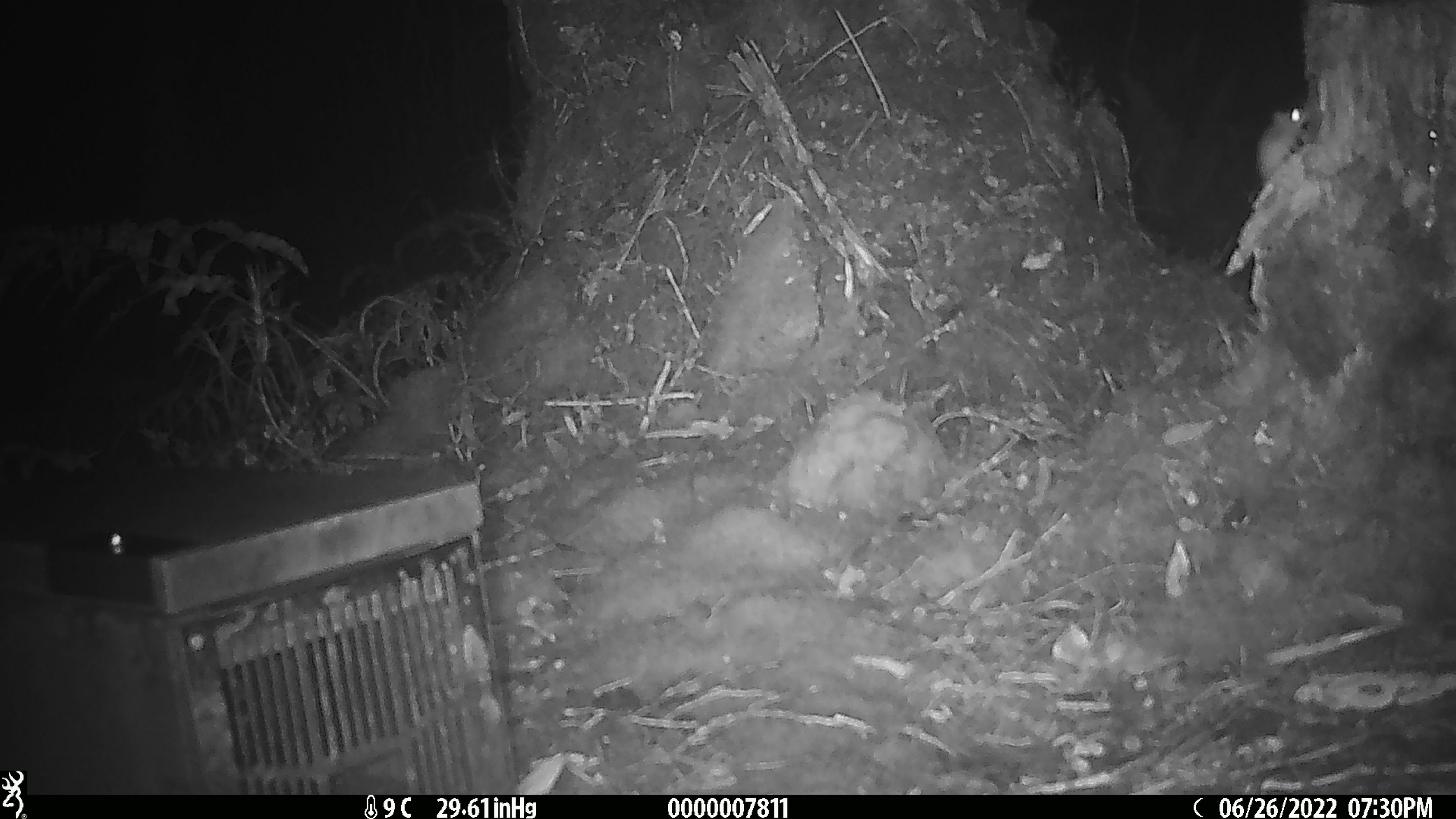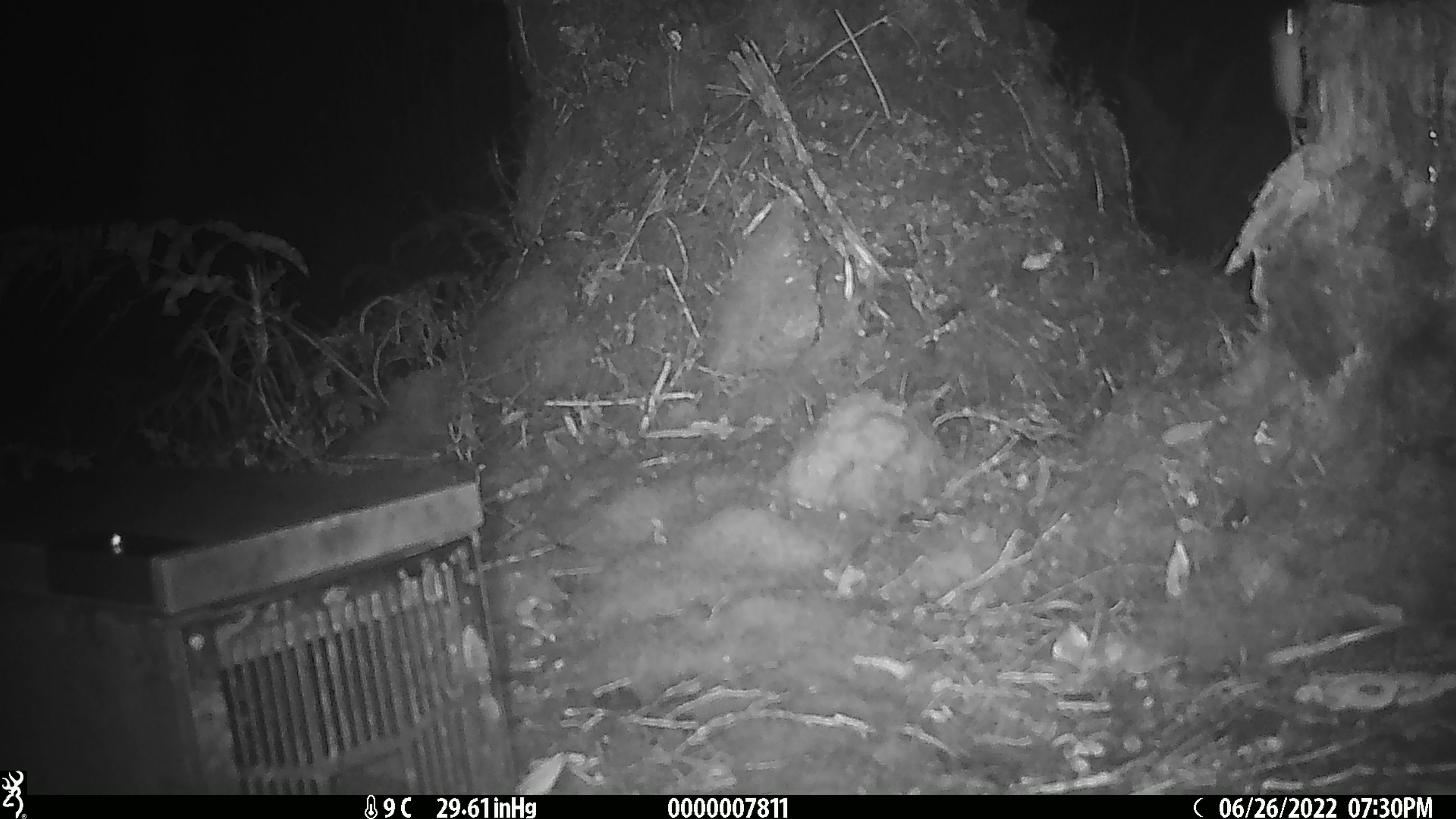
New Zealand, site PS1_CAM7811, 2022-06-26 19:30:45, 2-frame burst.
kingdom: Animalia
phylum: Chordata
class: Mammalia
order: Rodentia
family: Muridae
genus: Mus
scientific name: Mus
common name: mouse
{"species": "mouse (Mus)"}